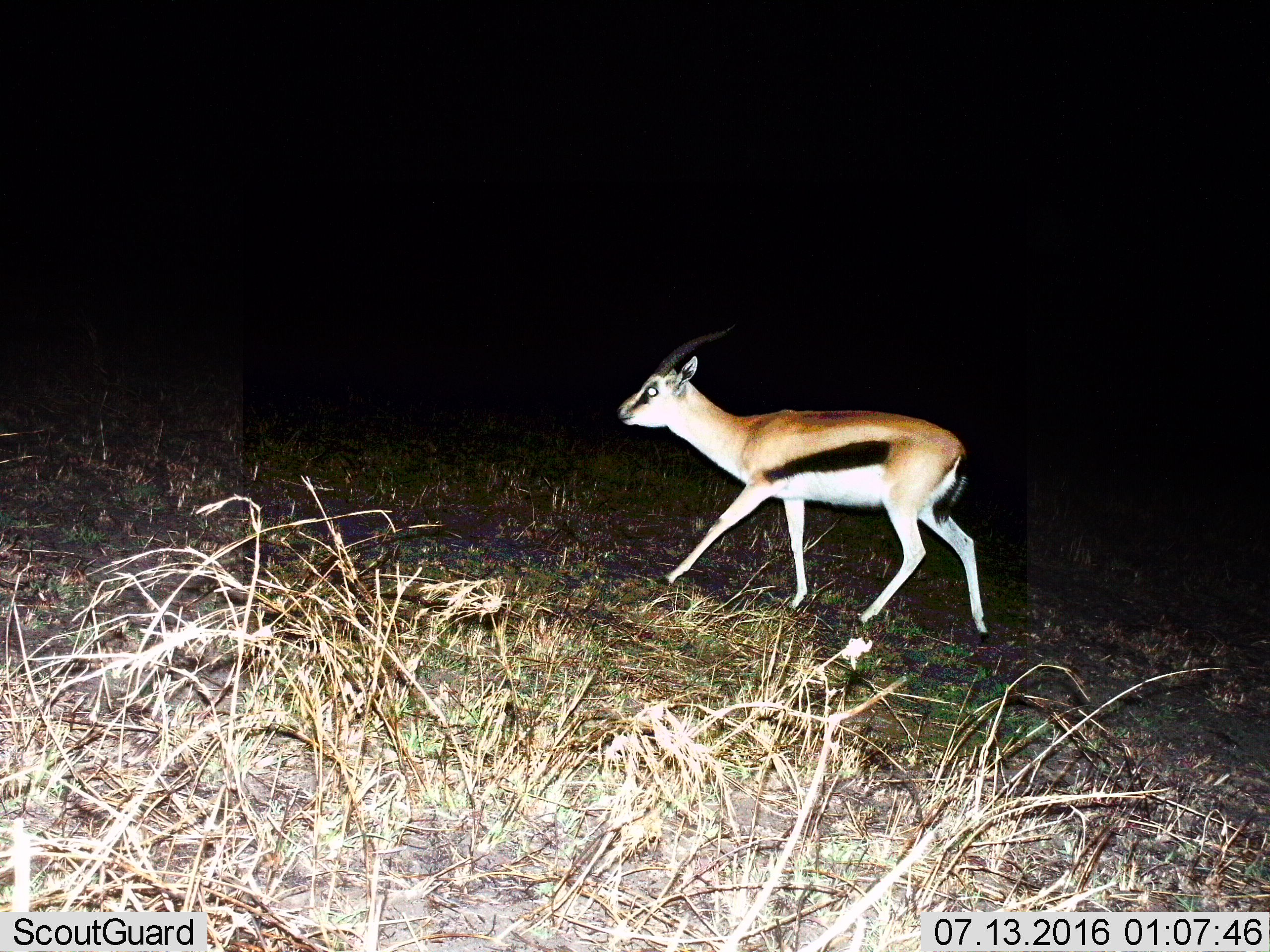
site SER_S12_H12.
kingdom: Animalia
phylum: Chordata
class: Mammalia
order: Artiodactyla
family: Bovidae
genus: Eudorcas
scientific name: Eudorcas thomsonii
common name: thomson's gazelle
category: gazellethomsons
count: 1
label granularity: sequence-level